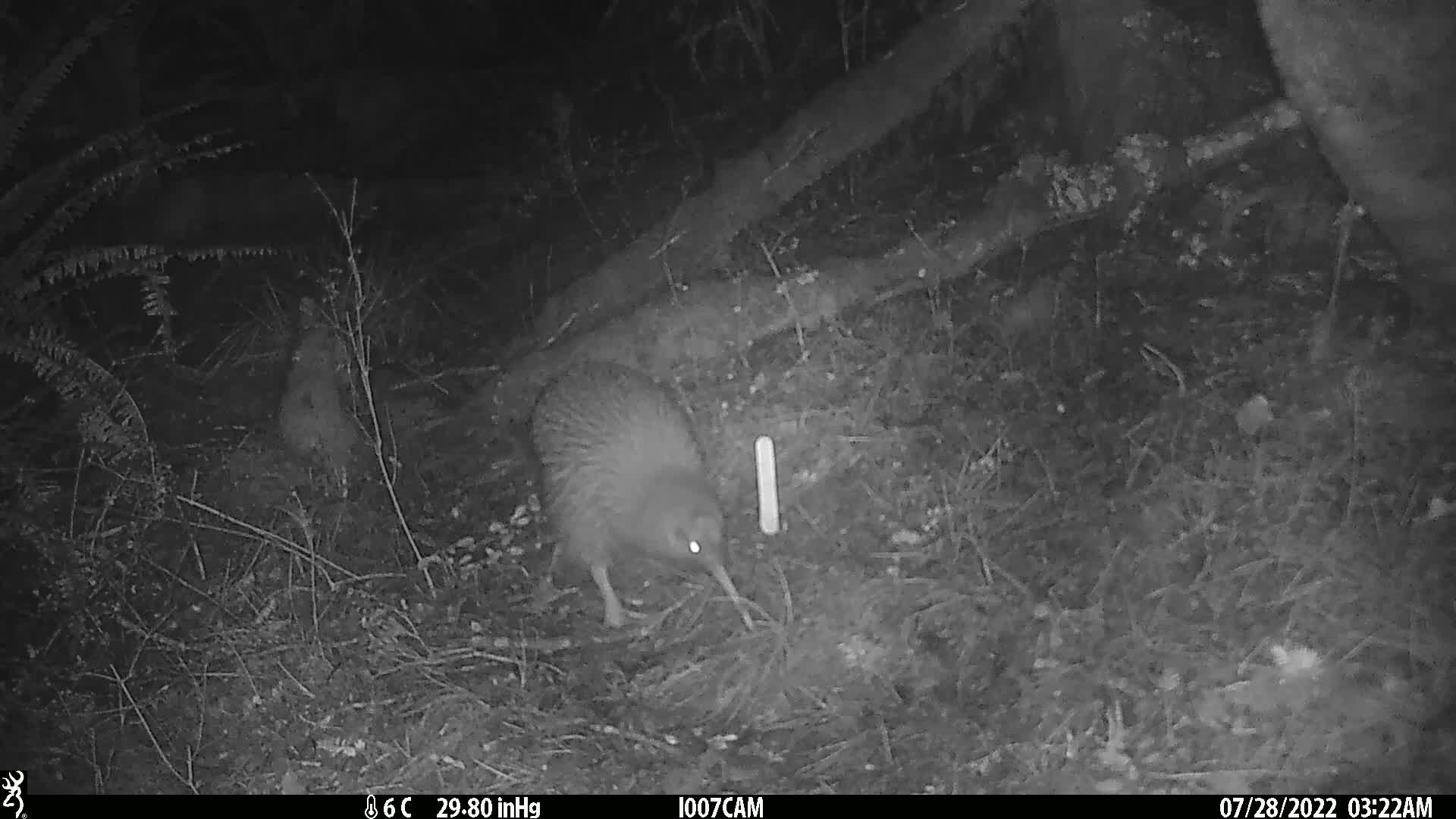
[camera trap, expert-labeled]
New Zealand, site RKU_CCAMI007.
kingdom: Animalia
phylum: Chordata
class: Aves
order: Apterygiformes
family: Apterygidae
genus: Apteryx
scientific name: Apteryx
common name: kiwi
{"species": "kiwi (Apteryx)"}